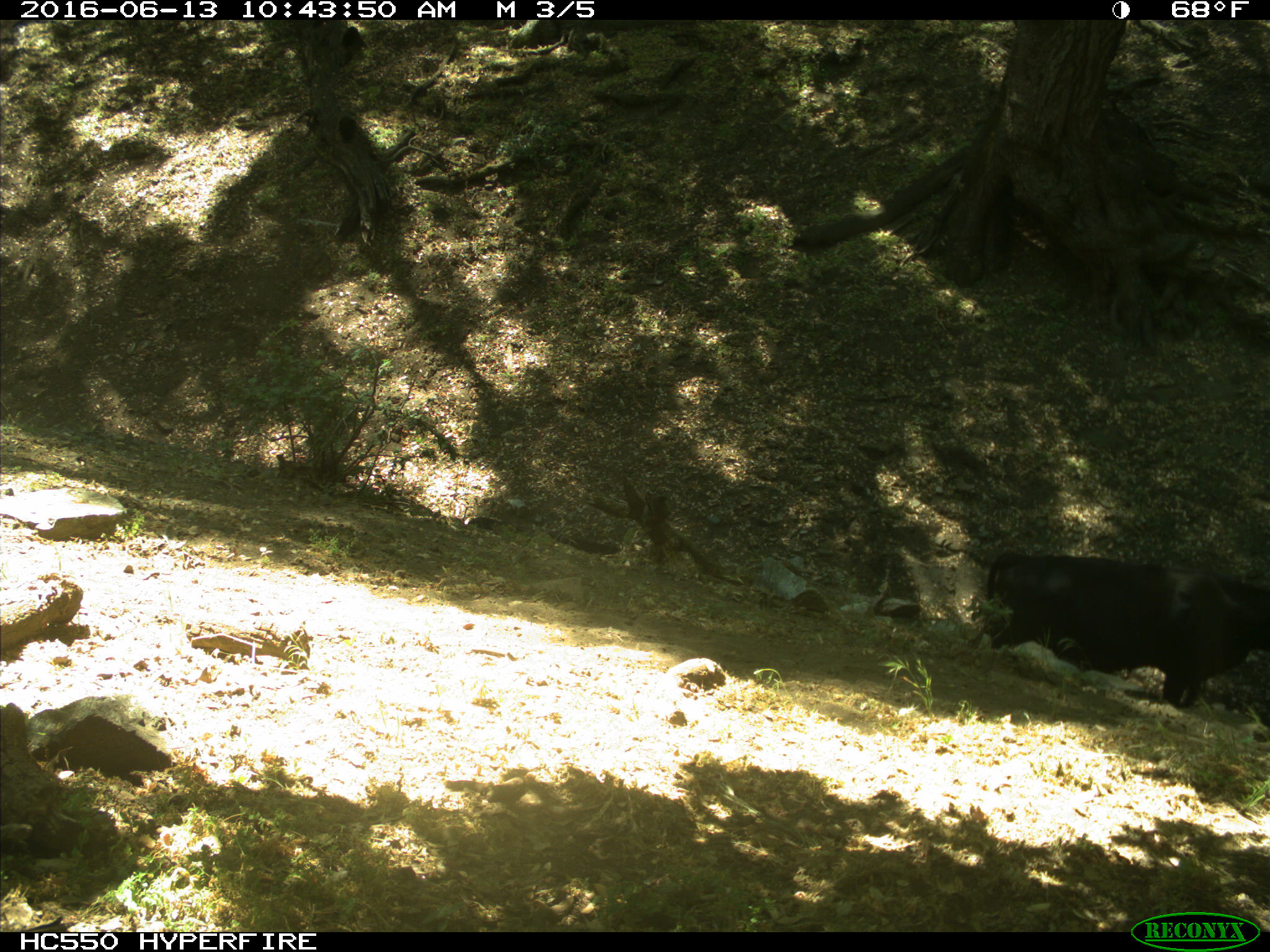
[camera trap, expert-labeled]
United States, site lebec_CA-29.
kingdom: Animalia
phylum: Chordata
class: Mammalia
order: Artiodactyla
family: Bovidae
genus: Bos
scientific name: Bos taurus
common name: domestic cow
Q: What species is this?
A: Bos taurus (domestic cow).